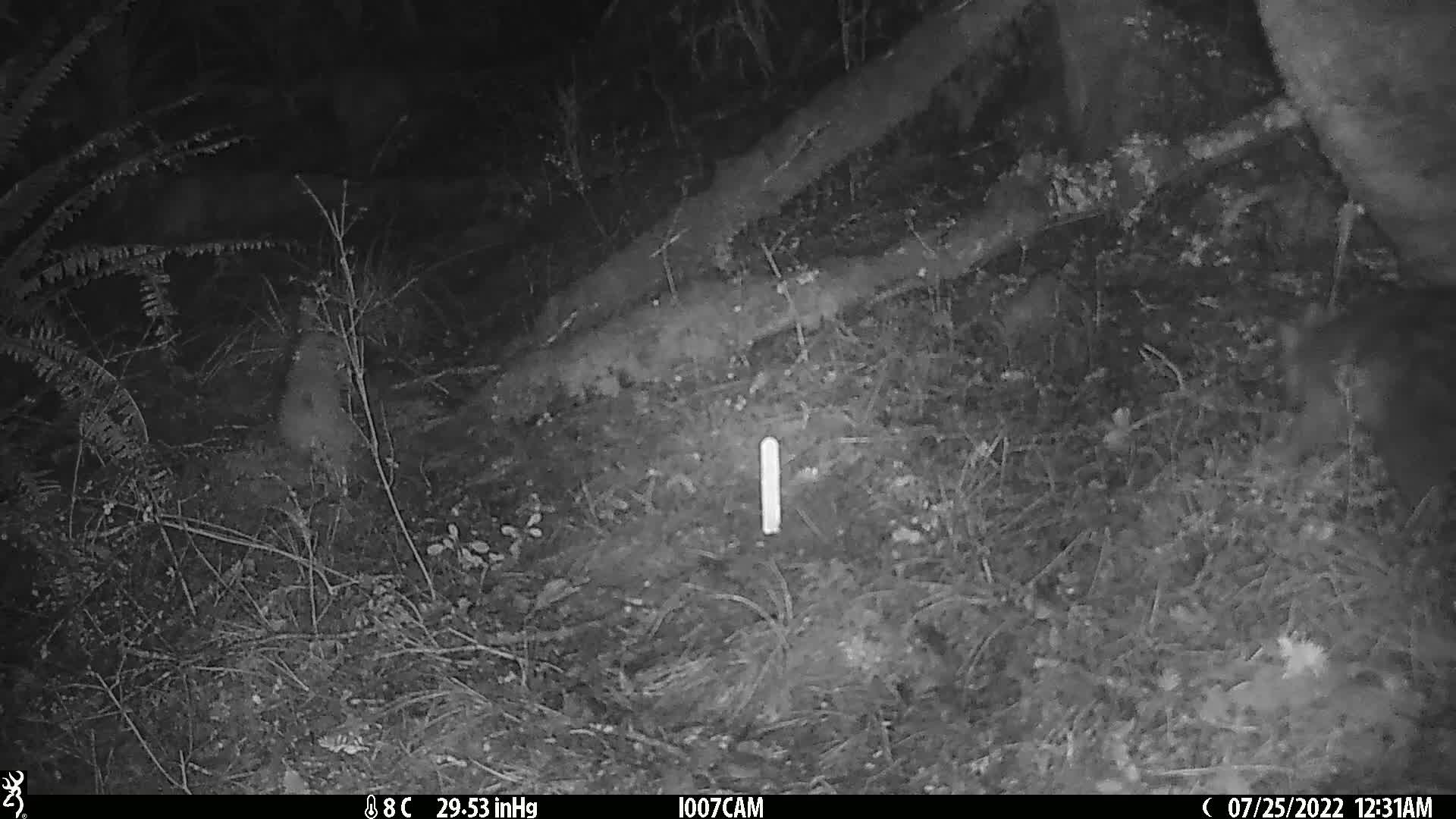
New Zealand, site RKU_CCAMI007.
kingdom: Animalia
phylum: Chordata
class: Mammalia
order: Diprotodontia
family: Phalangeridae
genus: Trichosurus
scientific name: Trichosurus vulpecula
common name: common brushtail possum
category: possum